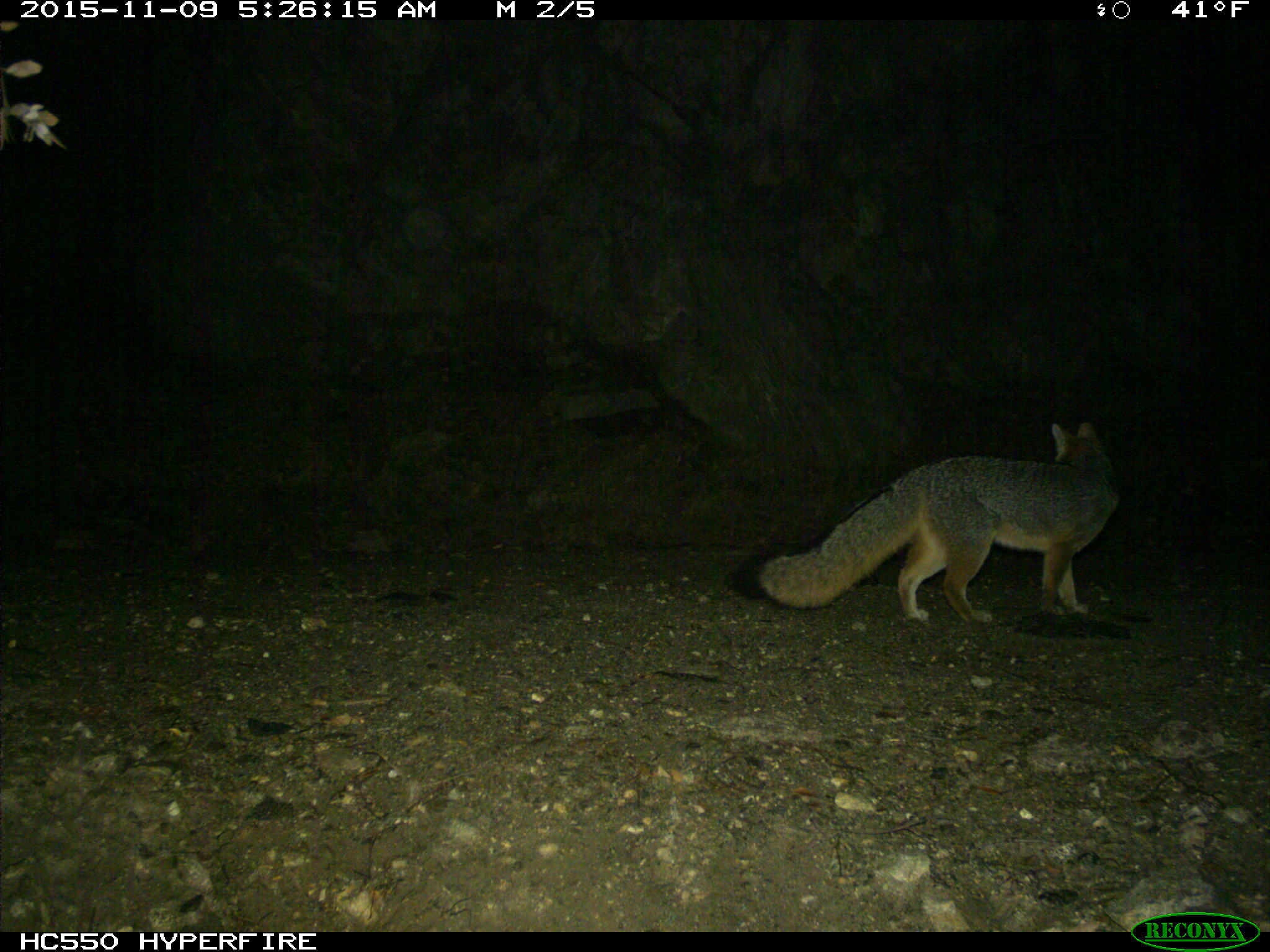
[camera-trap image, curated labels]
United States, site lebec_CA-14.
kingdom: Animalia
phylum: Chordata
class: Mammalia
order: Carnivora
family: Canidae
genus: Urocyon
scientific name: Urocyon cinereoargenteus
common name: gray fox